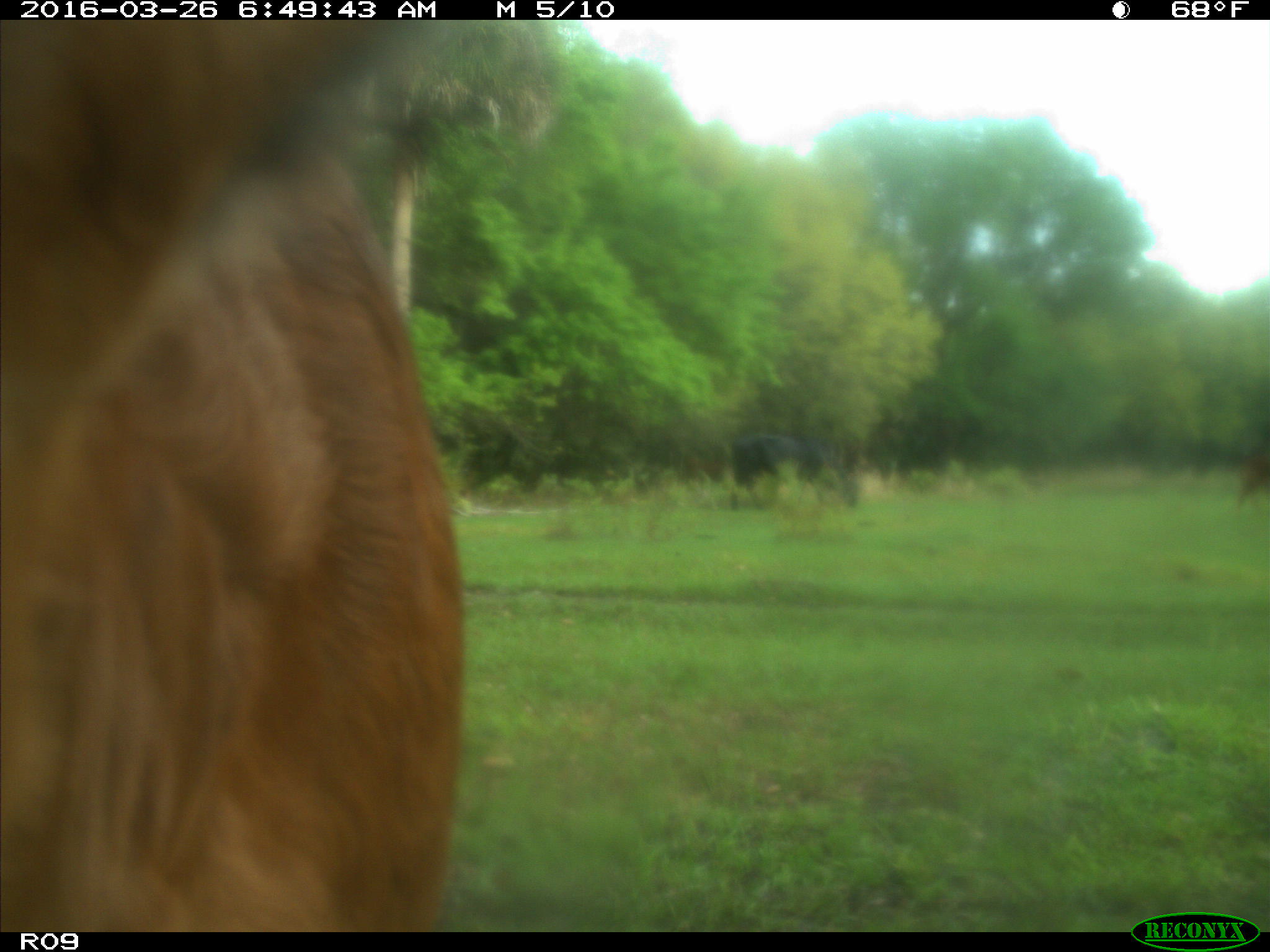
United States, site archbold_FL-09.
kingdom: Animalia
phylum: Chordata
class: Mammalia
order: Artiodactyla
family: Bovidae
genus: Bos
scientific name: Bos taurus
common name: domestic cow